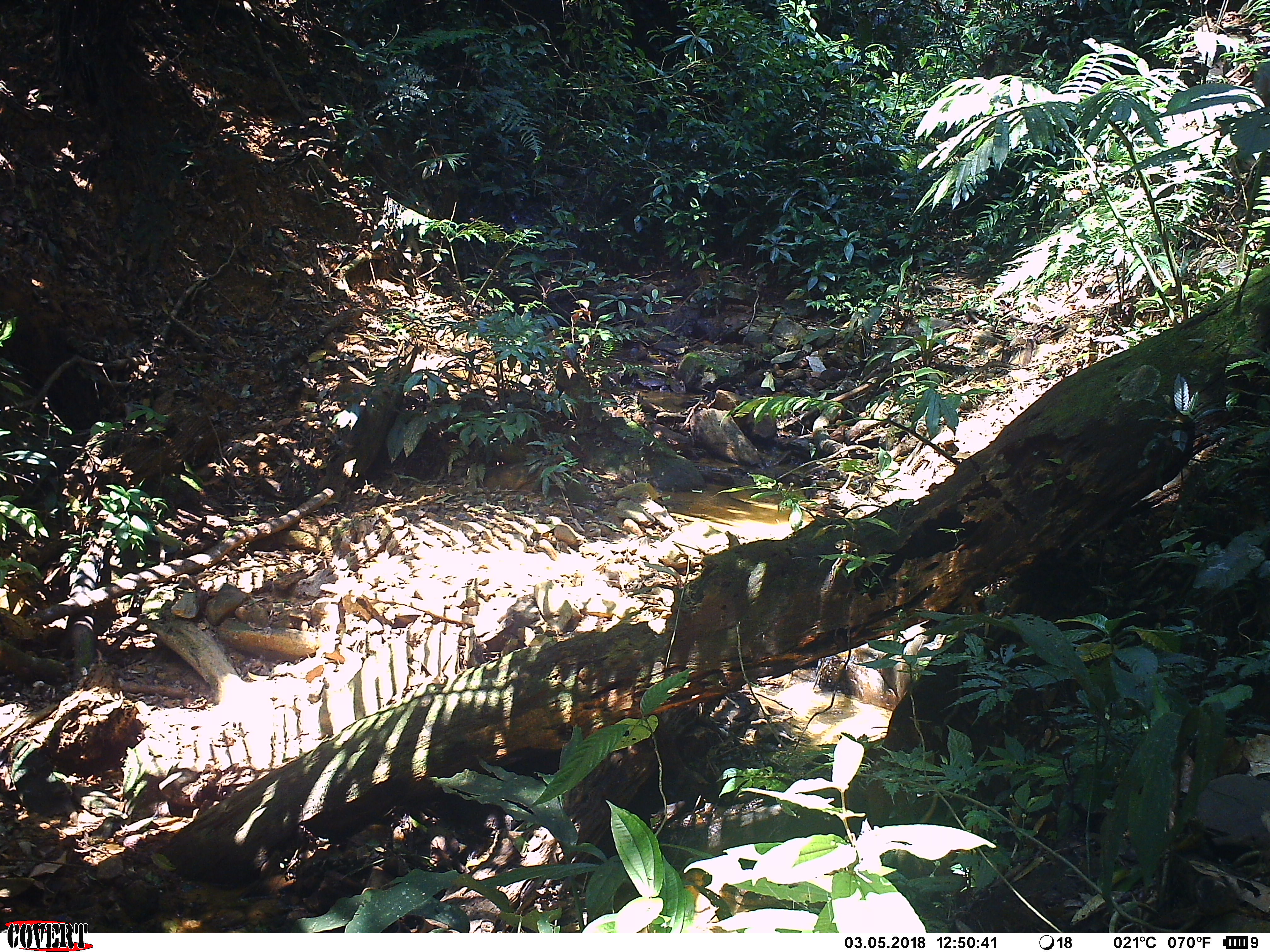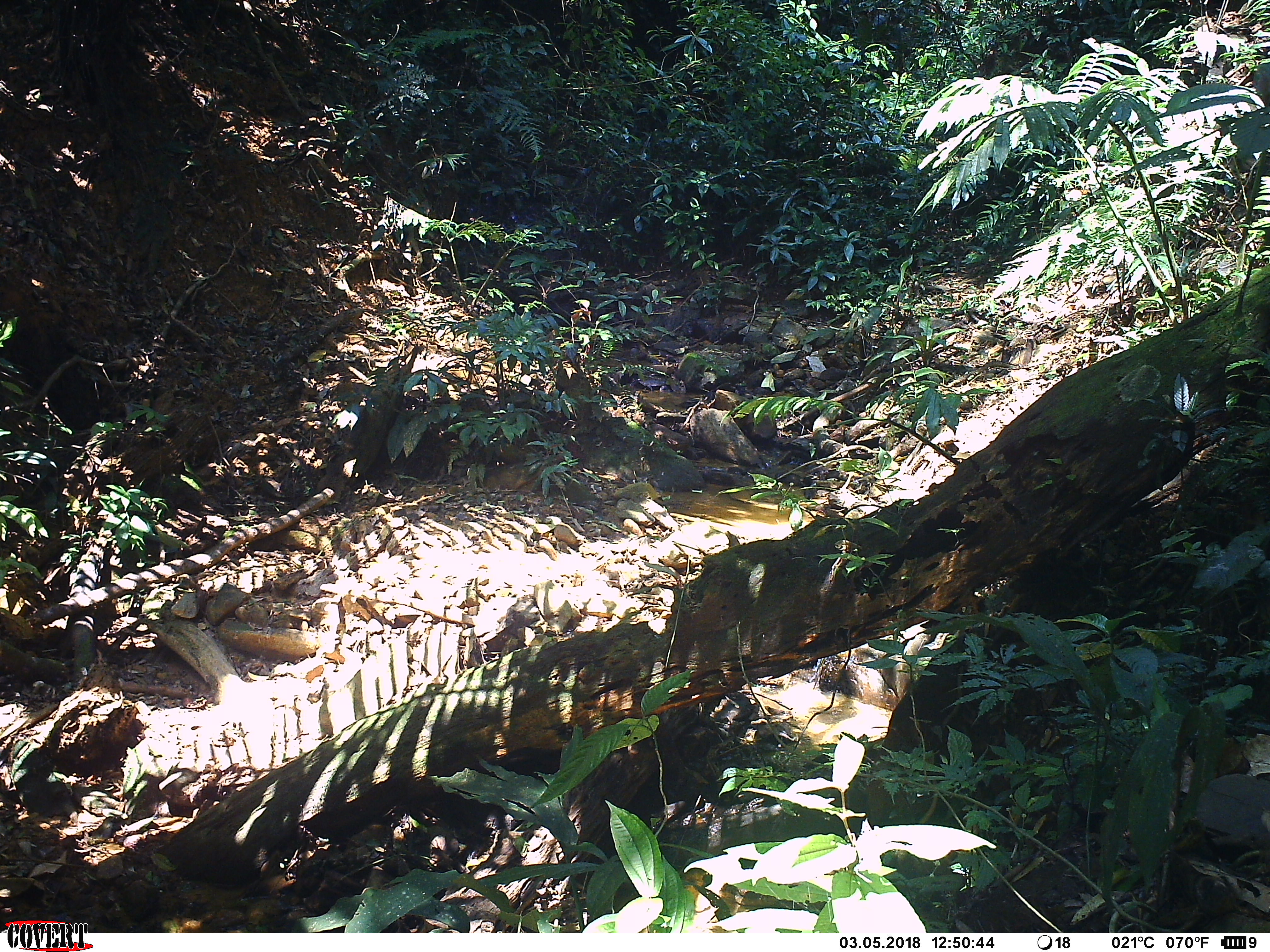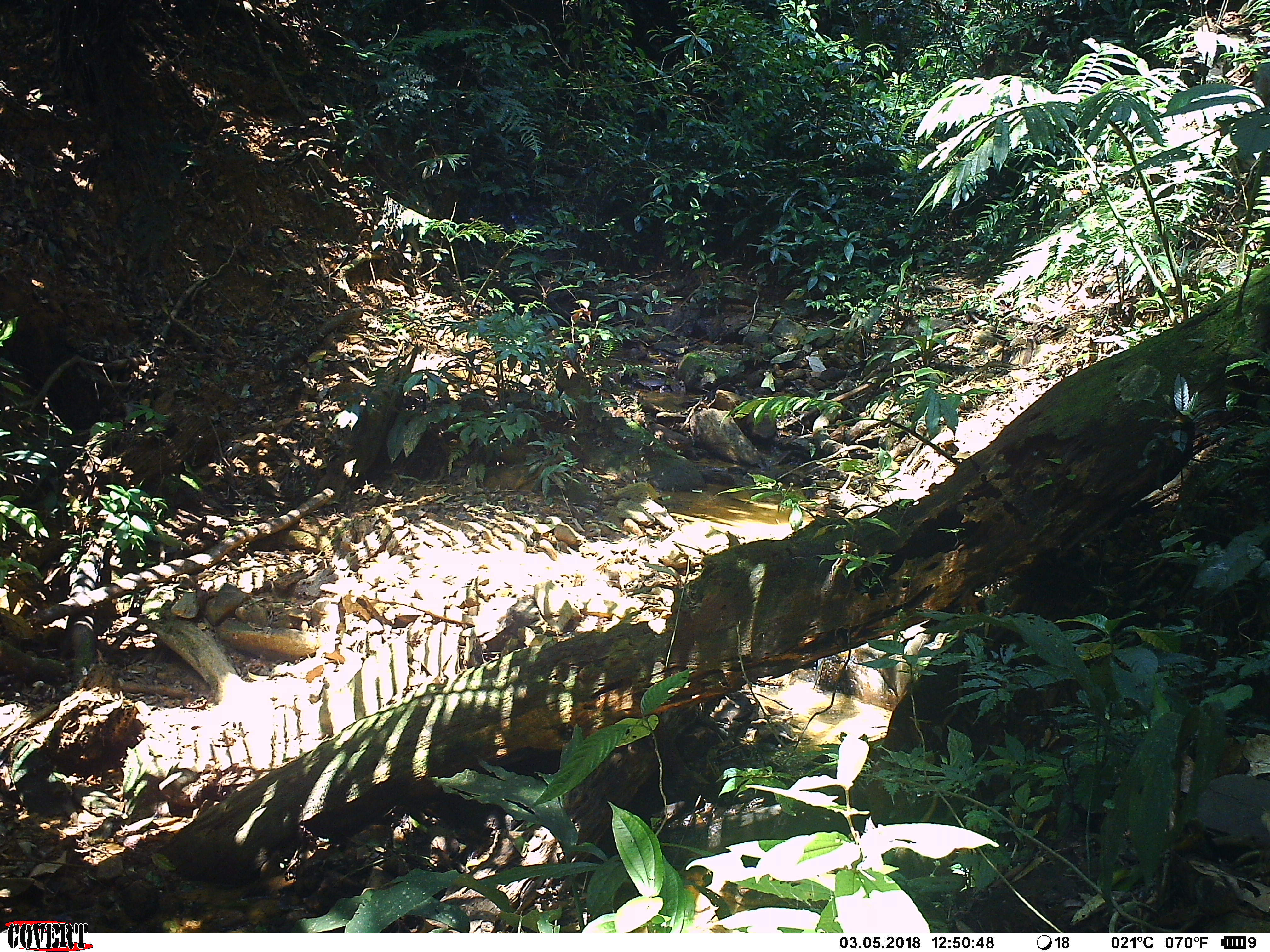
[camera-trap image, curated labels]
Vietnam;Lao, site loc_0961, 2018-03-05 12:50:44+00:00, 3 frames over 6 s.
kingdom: Animalia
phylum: Chordata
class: Mammalia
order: Carnivora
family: Herpestidae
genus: Urva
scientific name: Urva urva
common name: crab-eating mongoose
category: crab eating mongoose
Crab eating mongoose (crab-eating mongoose) (Urva urva). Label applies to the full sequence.